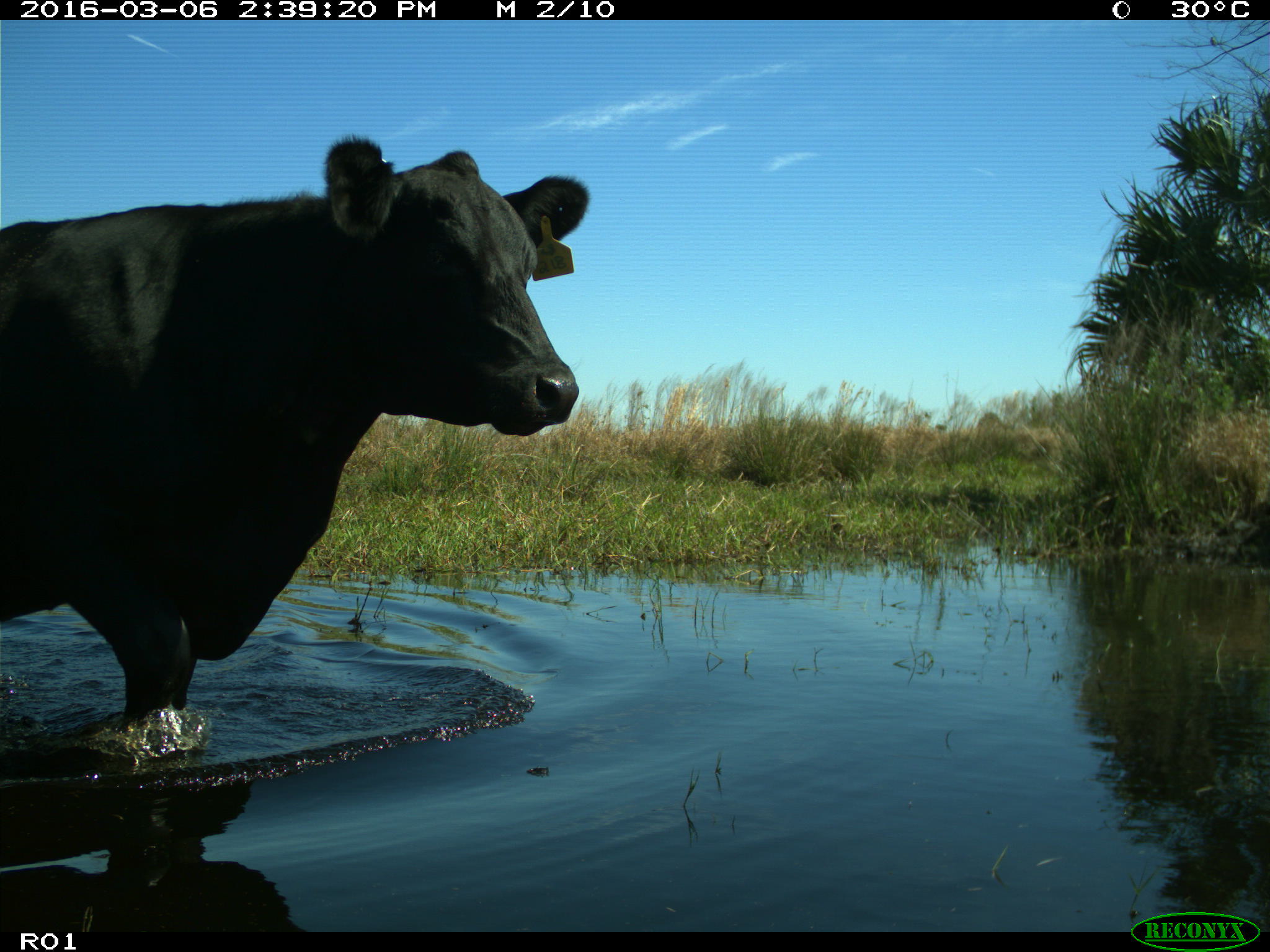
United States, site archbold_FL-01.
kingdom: Animalia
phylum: Chordata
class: Mammalia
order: Artiodactyla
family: Bovidae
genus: Bos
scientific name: Bos taurus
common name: domestic cow